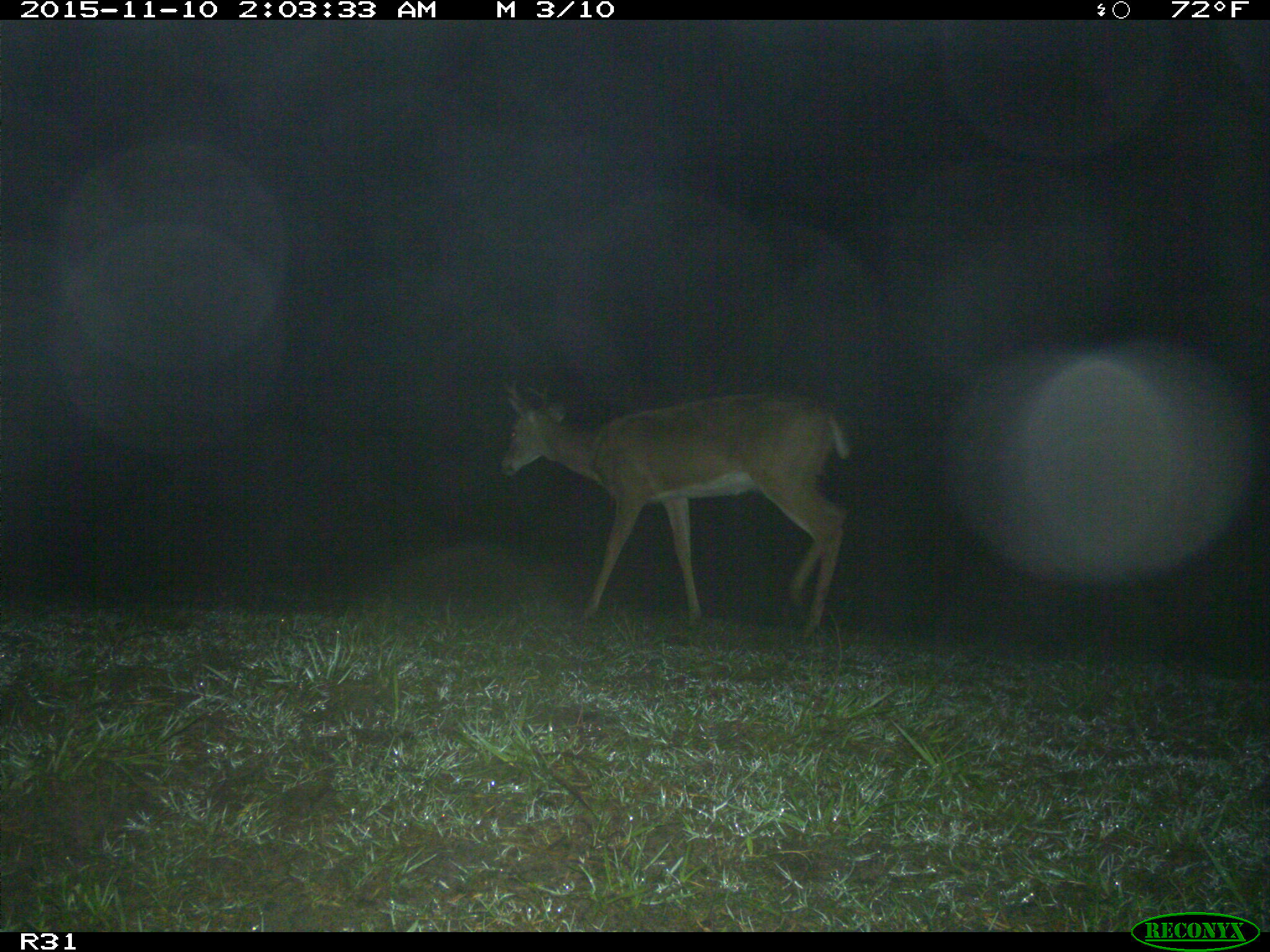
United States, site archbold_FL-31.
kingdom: Animalia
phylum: Chordata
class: Mammalia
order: Artiodactyla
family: Cervidae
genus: Odocoileus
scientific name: Odocoileus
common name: deer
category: unidentified deer